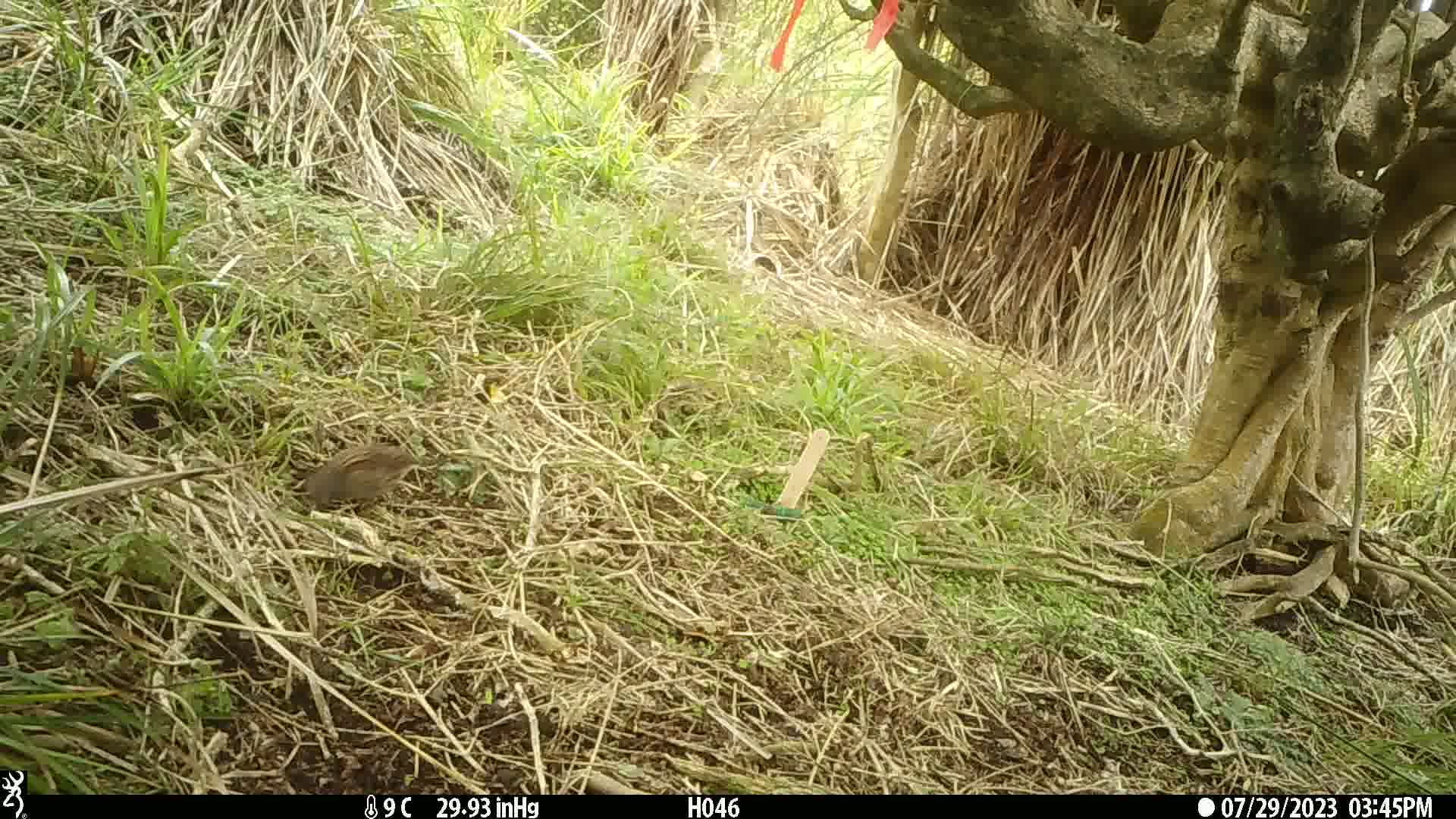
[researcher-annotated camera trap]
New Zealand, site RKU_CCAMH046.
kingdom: Animalia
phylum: Chordata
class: Aves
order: Passeriformes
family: Prunellidae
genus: Prunella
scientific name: Prunella modularis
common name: dunnock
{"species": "dunnock (Prunella modularis)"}